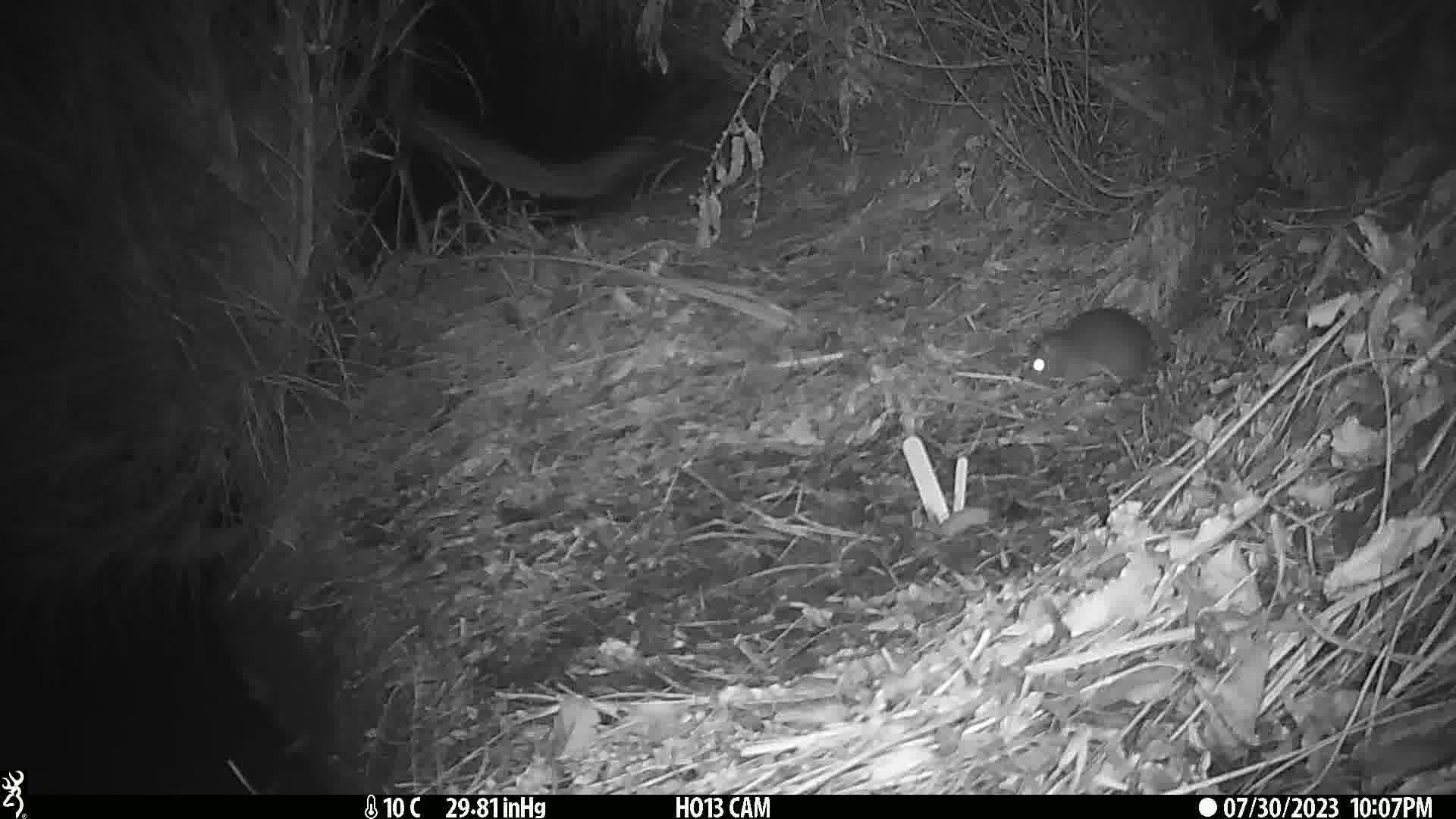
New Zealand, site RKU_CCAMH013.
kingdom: Animalia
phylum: Chordata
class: Mammalia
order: Rodentia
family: Muridae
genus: Rattus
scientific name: Rattus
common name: rat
Rat (Rattus).